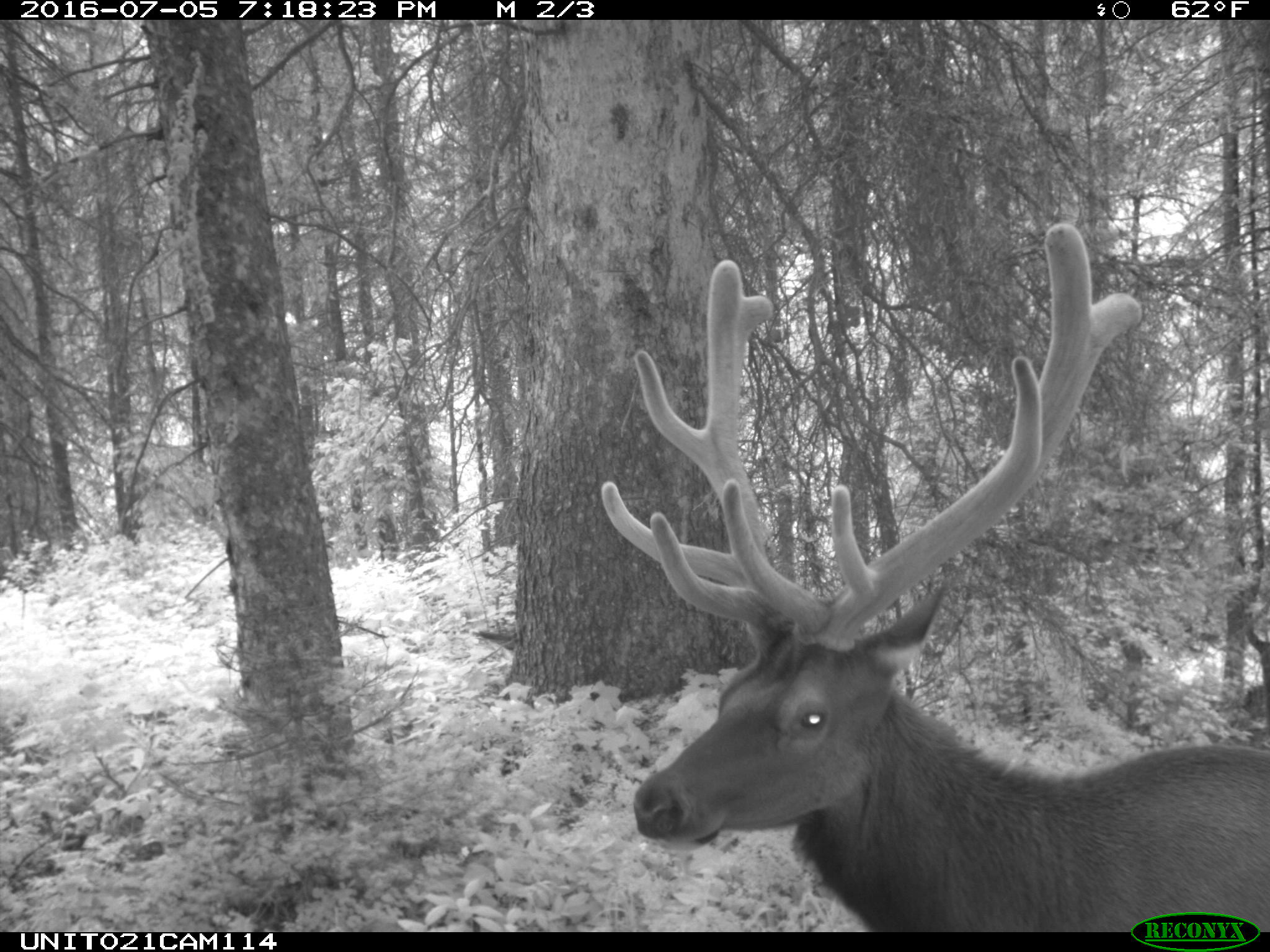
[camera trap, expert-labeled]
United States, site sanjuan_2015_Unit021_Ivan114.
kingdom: Animalia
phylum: Chordata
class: Mammalia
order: Artiodactyla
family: Cervidae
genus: Cervus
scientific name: Cervus elaphus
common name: red deer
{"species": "Cervus elaphus (red deer)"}